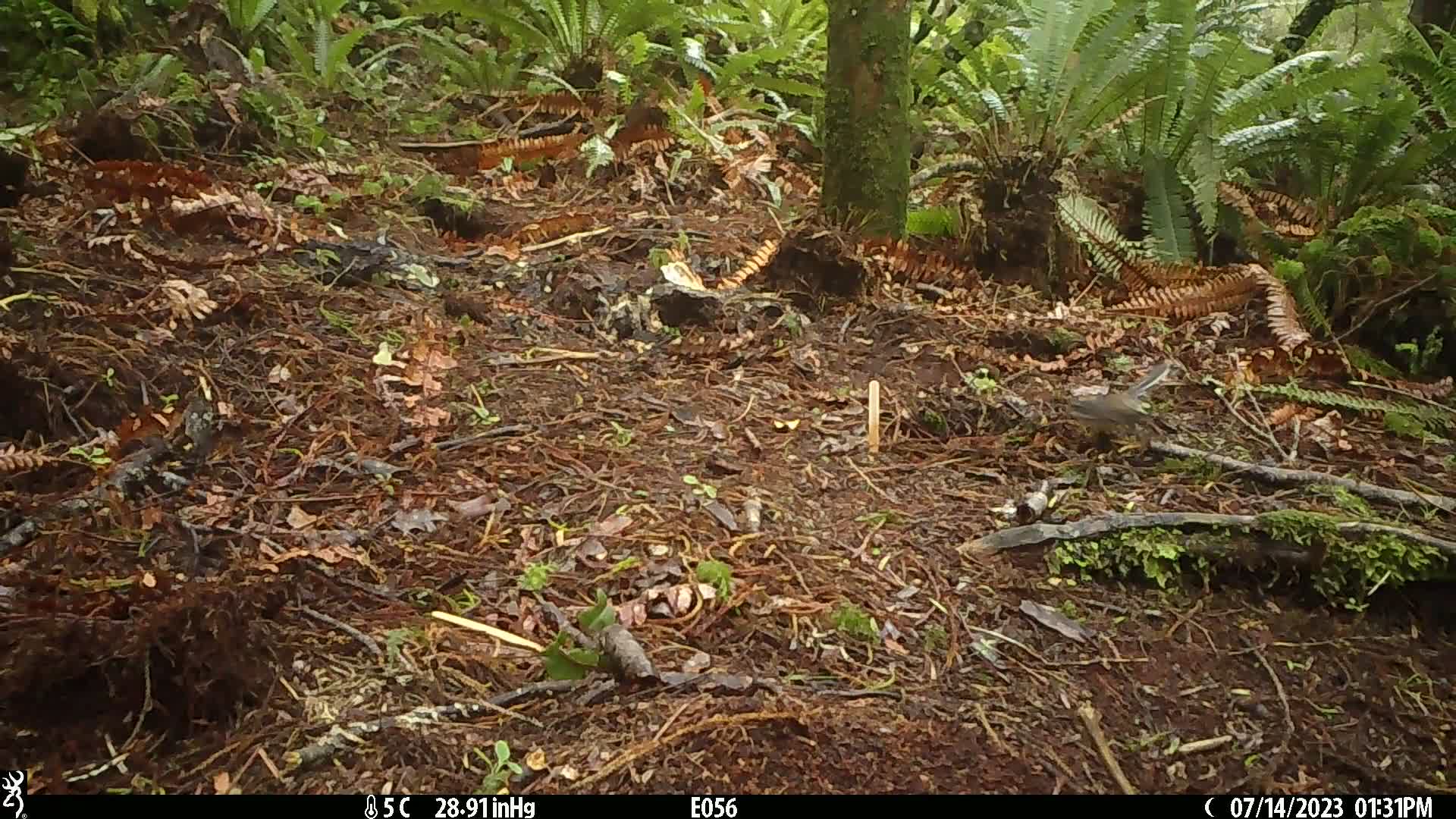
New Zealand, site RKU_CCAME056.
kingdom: Animalia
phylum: Chordata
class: Aves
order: Passeriformes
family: Rhipiduridae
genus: Rhipidura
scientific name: Rhipidura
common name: fantails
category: fantail